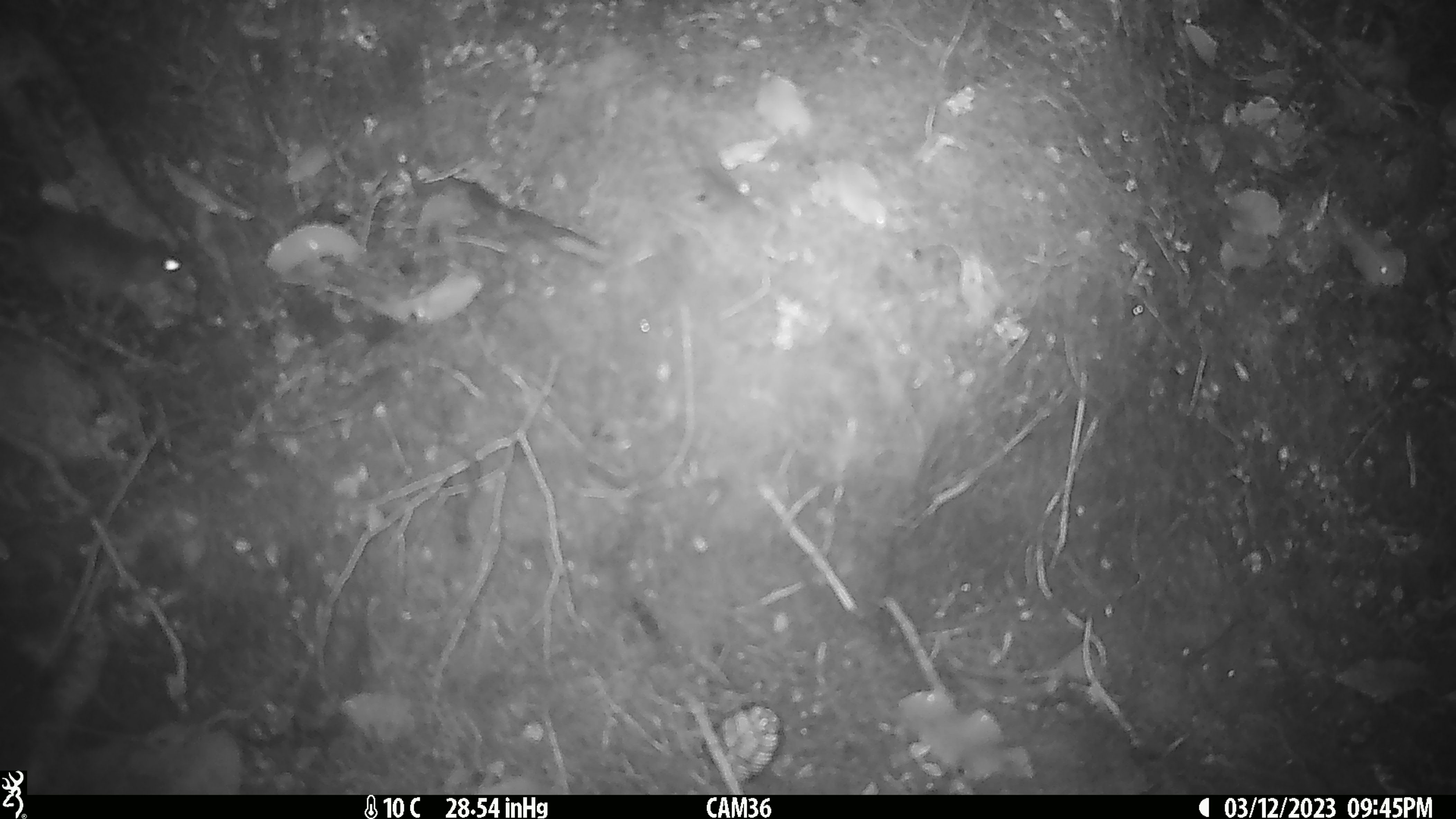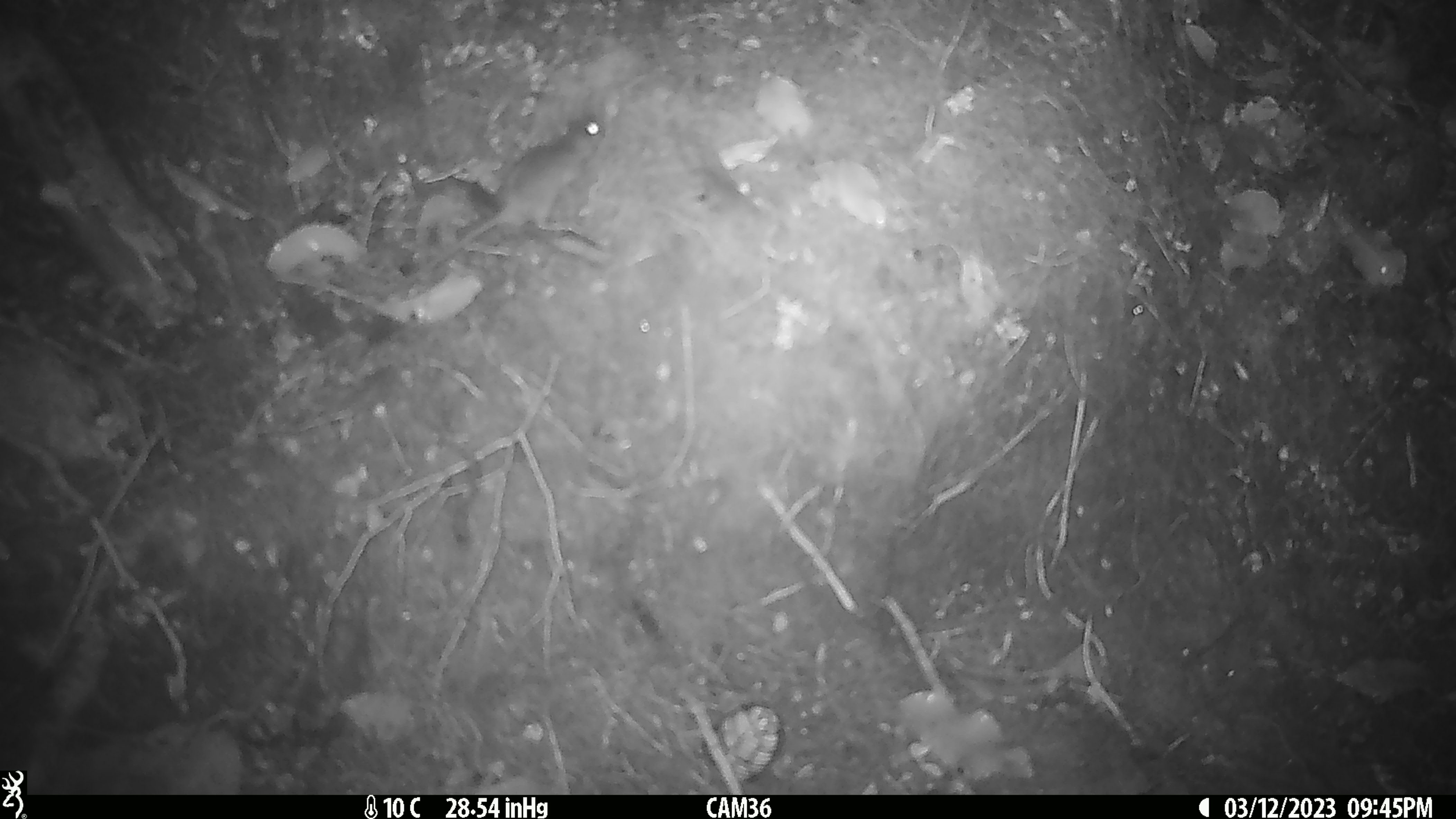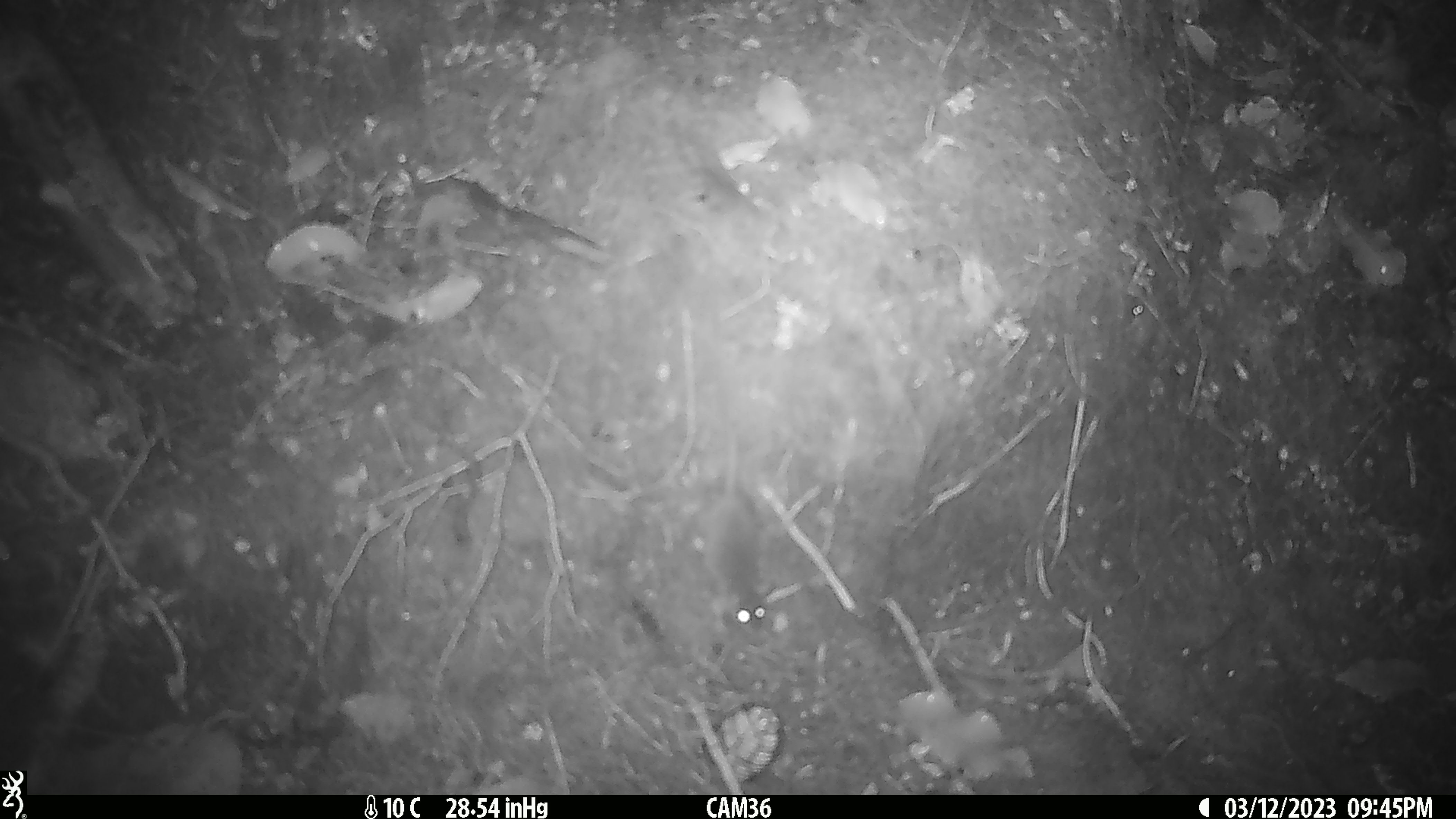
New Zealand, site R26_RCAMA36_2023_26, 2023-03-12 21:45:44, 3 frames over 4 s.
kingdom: Animalia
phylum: Chordata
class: Mammalia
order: Rodentia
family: Muridae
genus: Mus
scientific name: Mus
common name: mouse